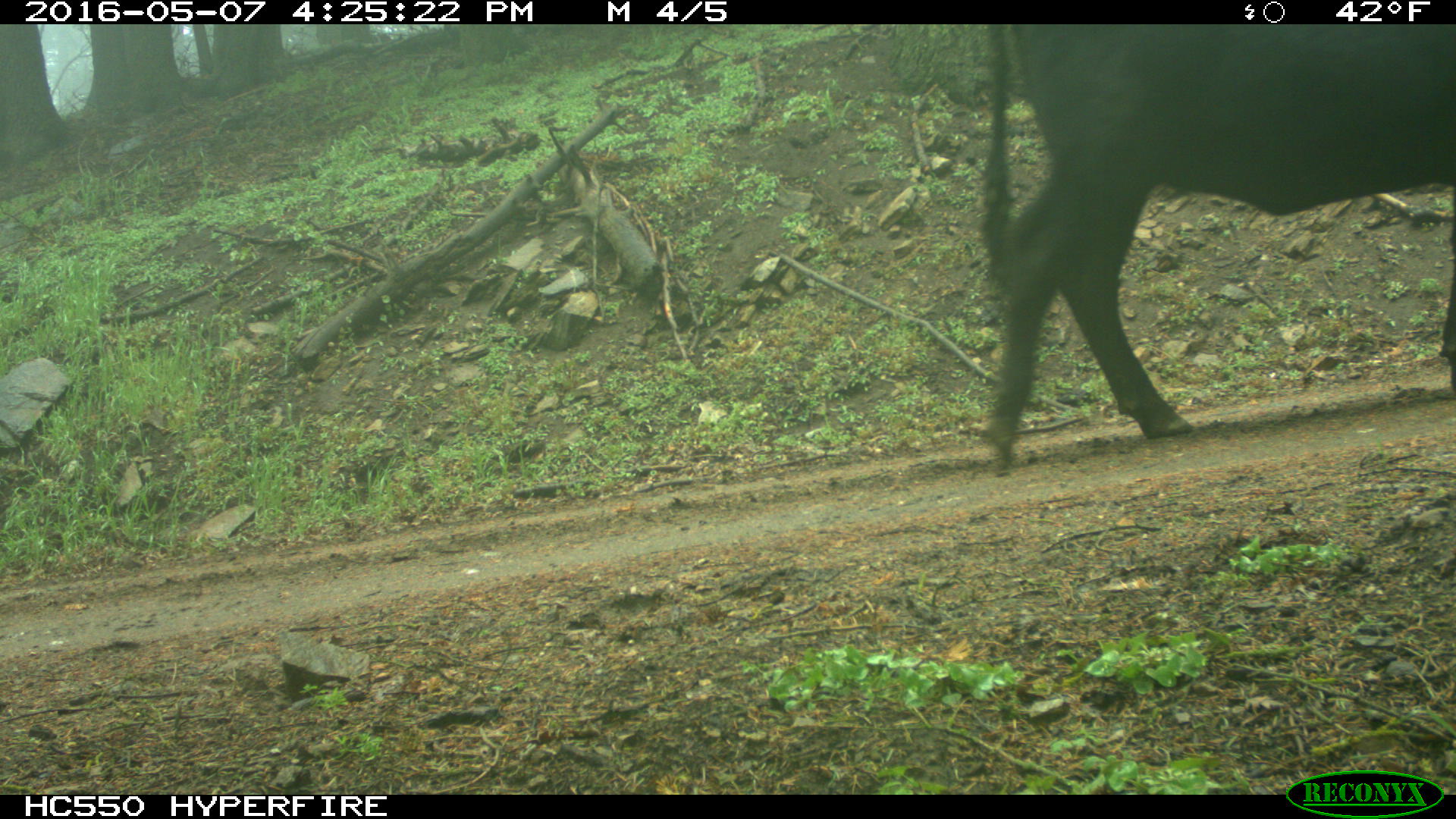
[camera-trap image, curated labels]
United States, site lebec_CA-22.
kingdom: Animalia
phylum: Chordata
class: Mammalia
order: Artiodactyla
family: Bovidae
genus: Bos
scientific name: Bos taurus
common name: domestic cow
Bos taurus (domestic cow).